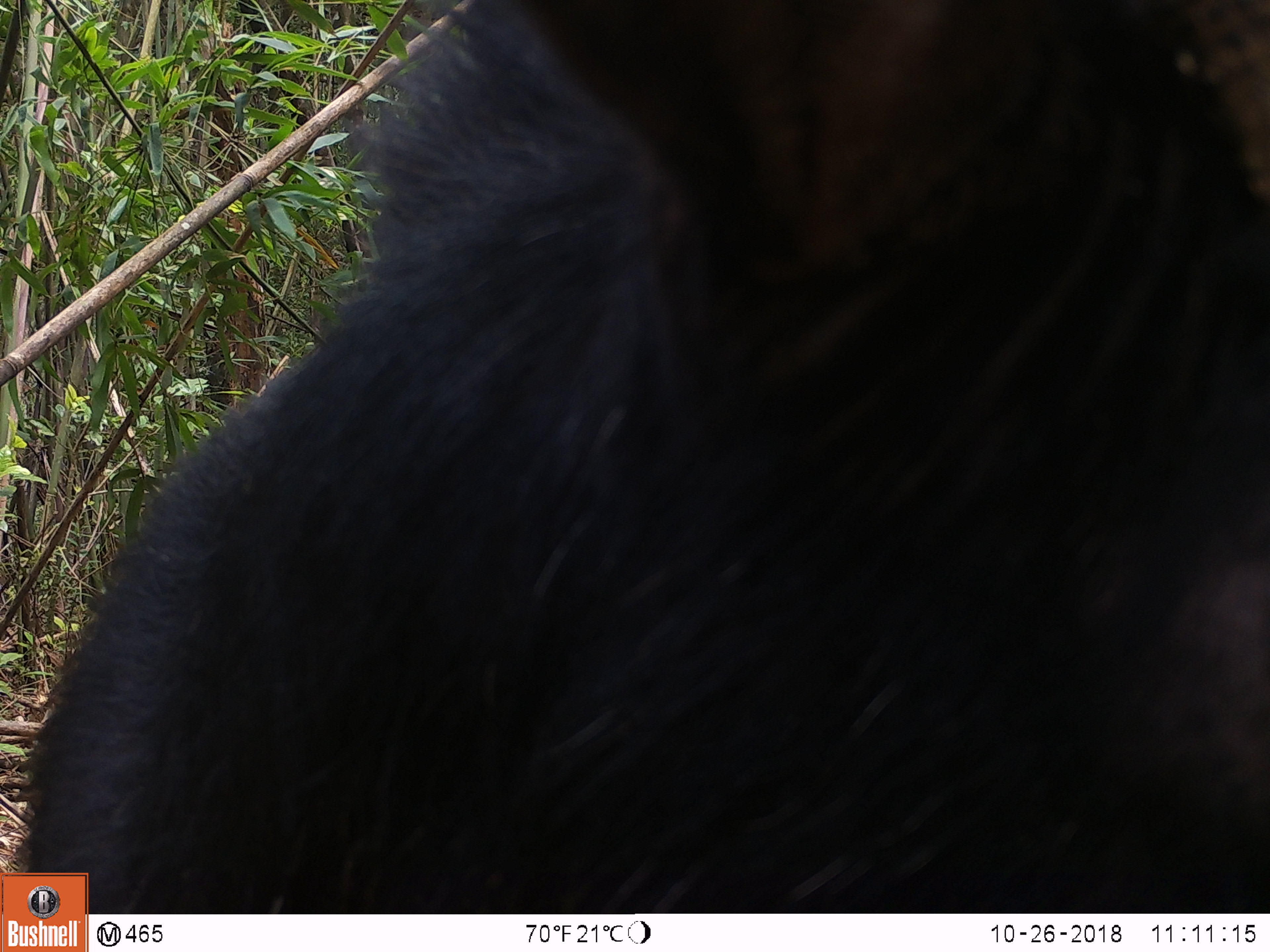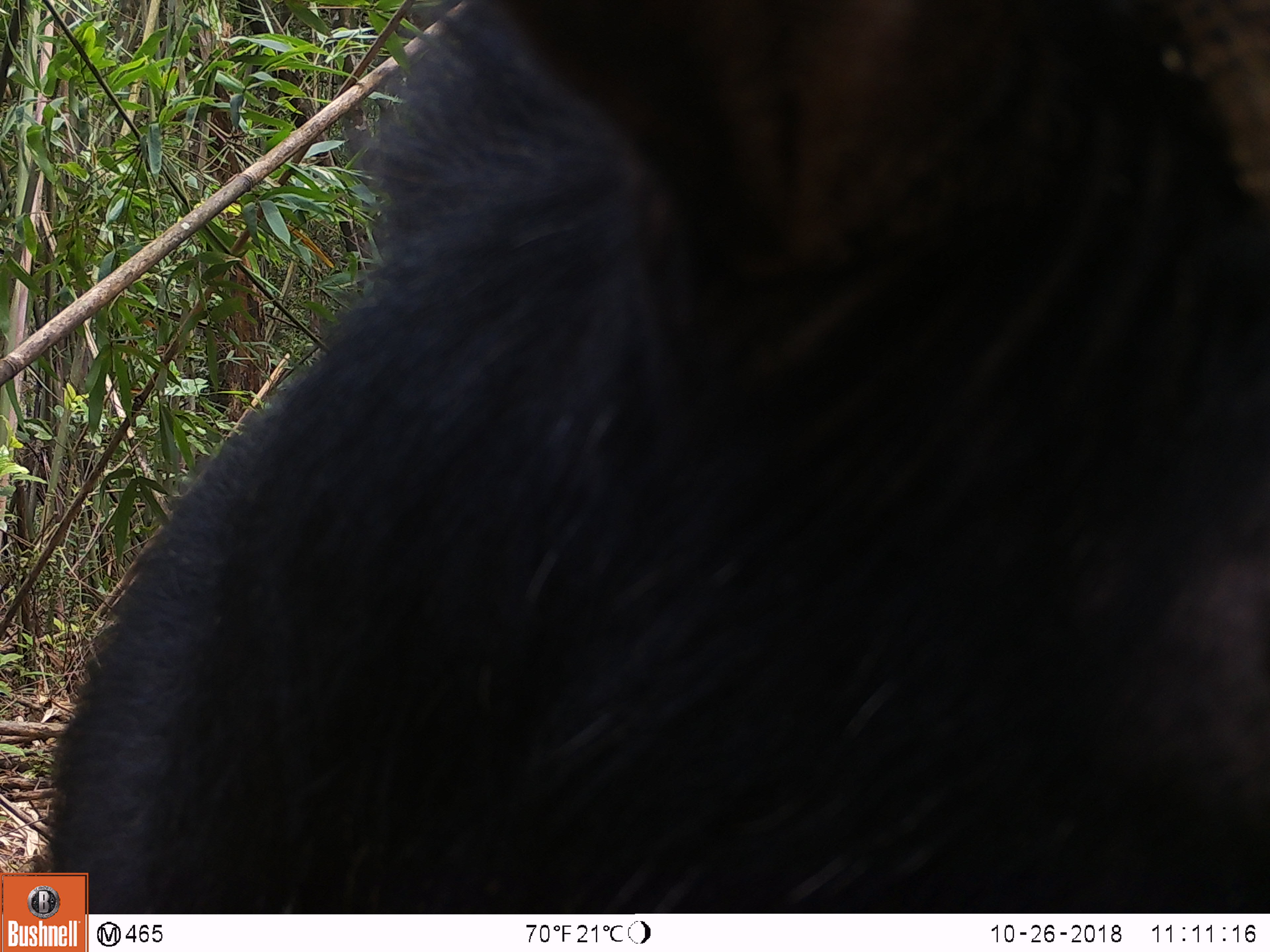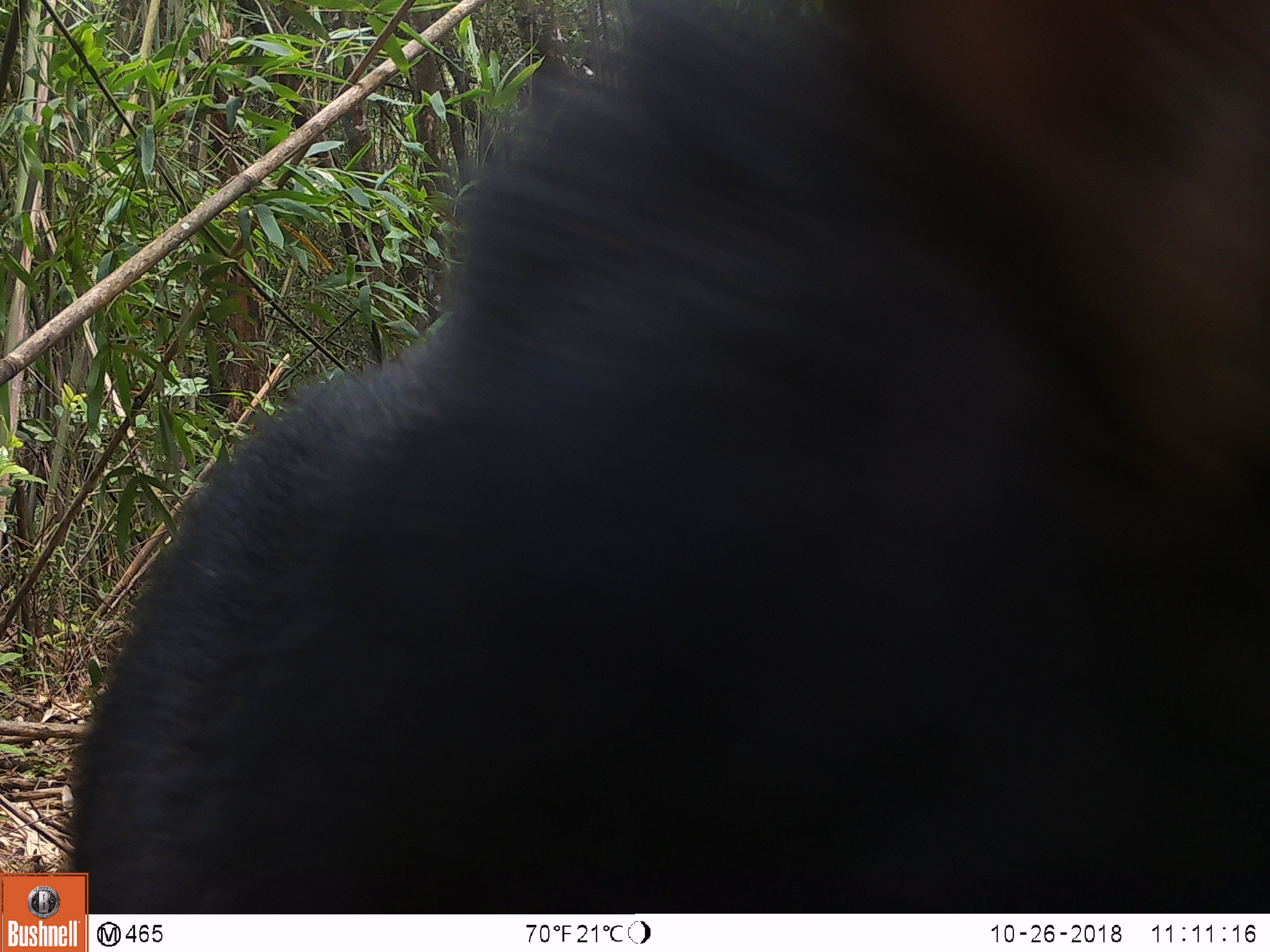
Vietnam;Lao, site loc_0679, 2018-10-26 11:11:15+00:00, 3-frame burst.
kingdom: Animalia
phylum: Chordata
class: Mammalia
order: Artiodactyla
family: Bovidae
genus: Capricornis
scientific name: Capricornis sumatraensis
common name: chinese serow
Chinese serow (Capricornis sumatraensis). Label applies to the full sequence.